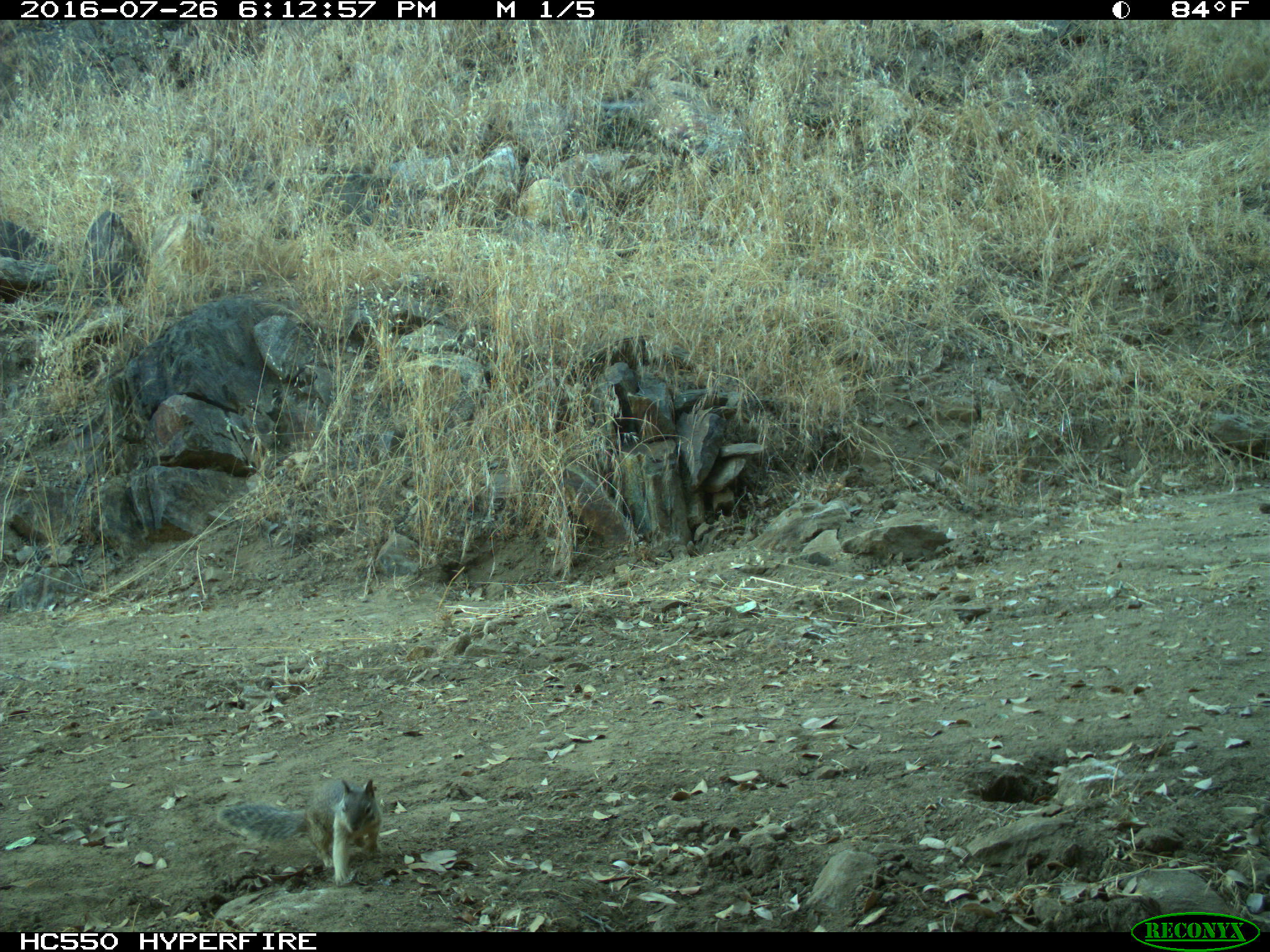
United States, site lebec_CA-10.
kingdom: Animalia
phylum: Chordata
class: Mammalia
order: Rodentia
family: Sciuridae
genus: Otospermophilus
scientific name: Otospermophilus beecheyi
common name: california ground squirrel